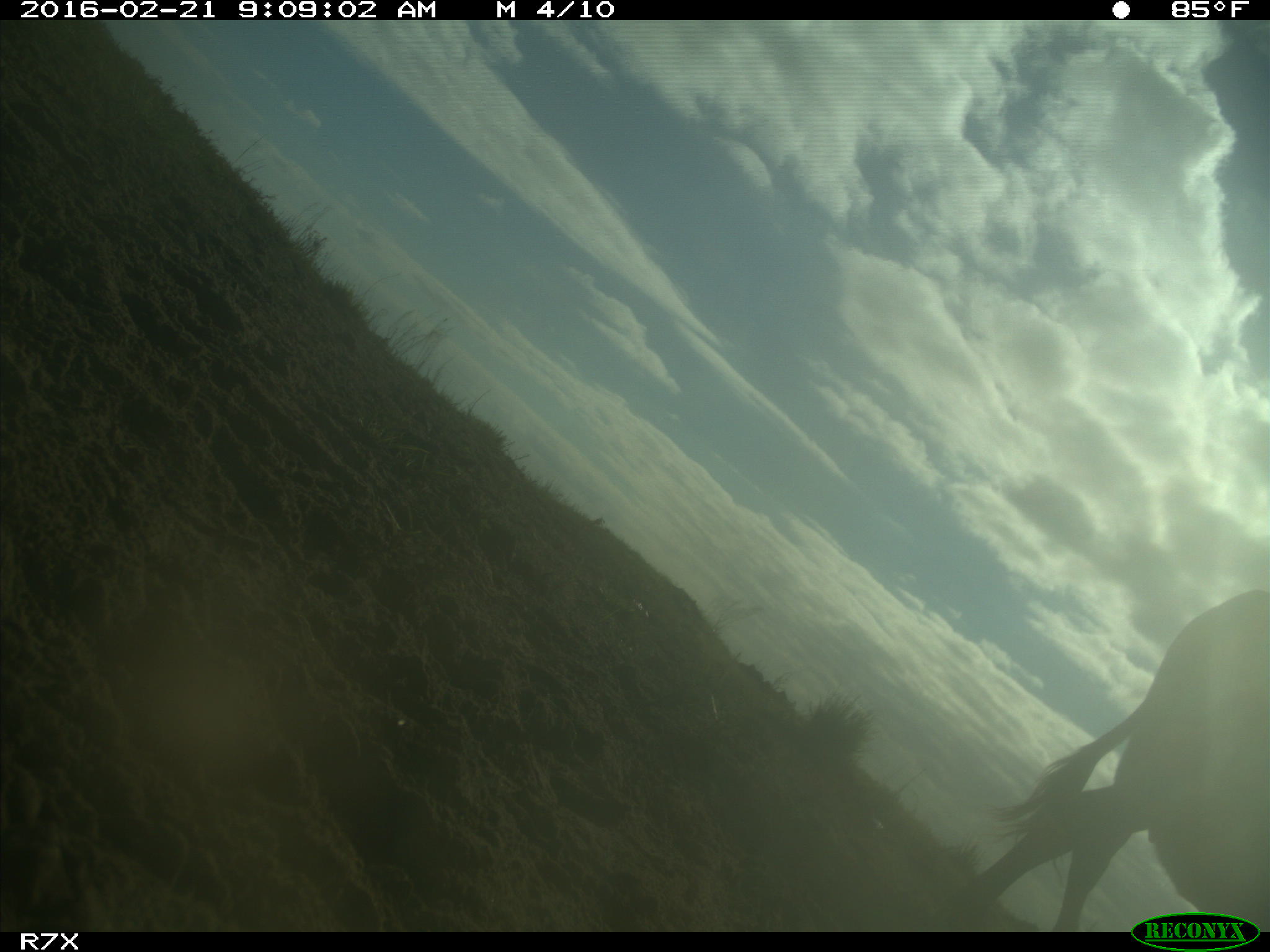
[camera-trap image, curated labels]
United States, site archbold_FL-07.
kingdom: Animalia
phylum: Chordata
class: Mammalia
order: Artiodactyla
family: Bovidae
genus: Bos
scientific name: Bos taurus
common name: domestic cow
Bos taurus (domestic cow).